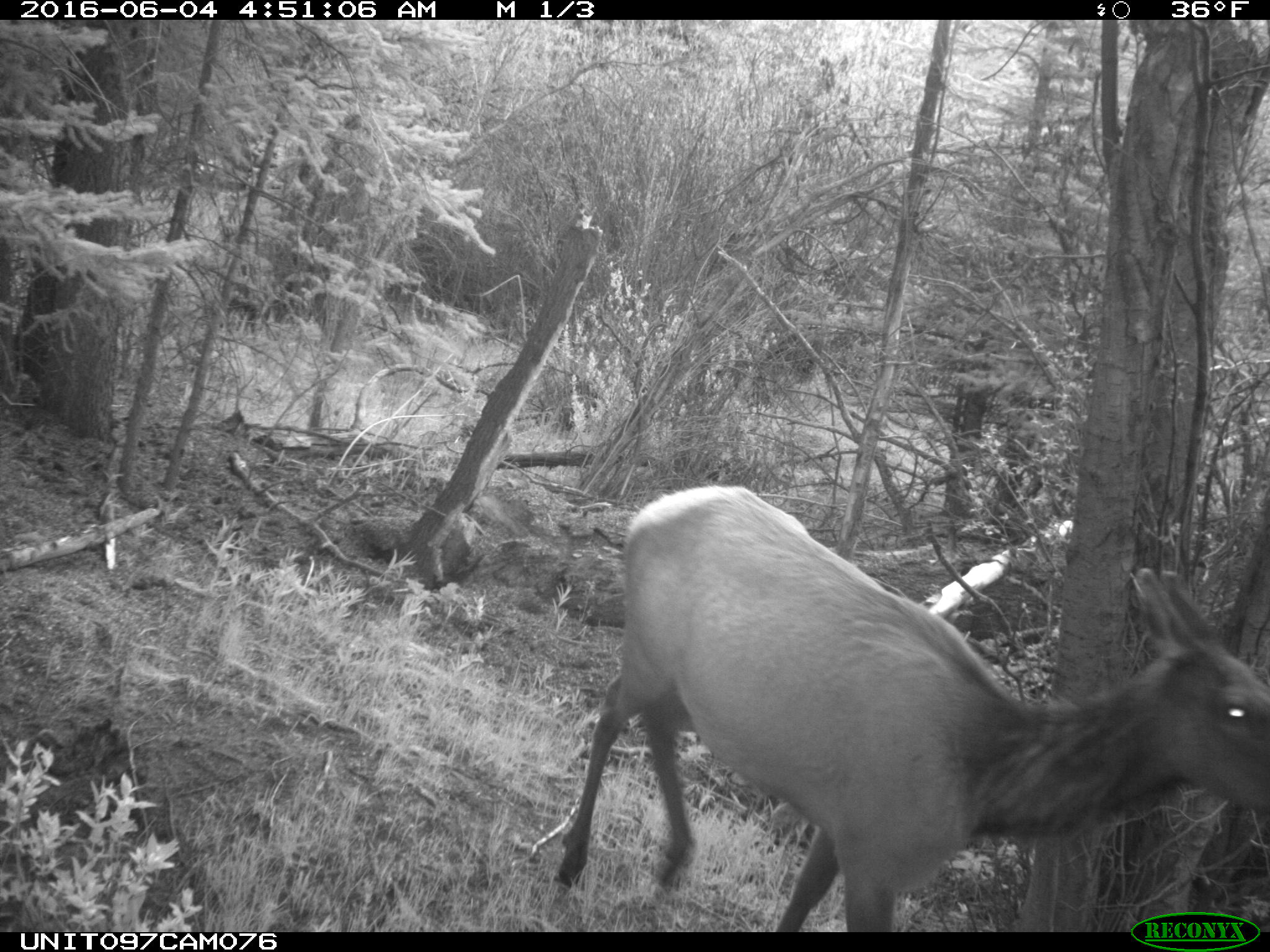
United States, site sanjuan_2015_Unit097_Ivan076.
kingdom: Animalia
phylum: Chordata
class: Mammalia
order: Artiodactyla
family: Cervidae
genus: Cervus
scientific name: Cervus elaphus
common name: red deer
Cervus elaphus (red deer).